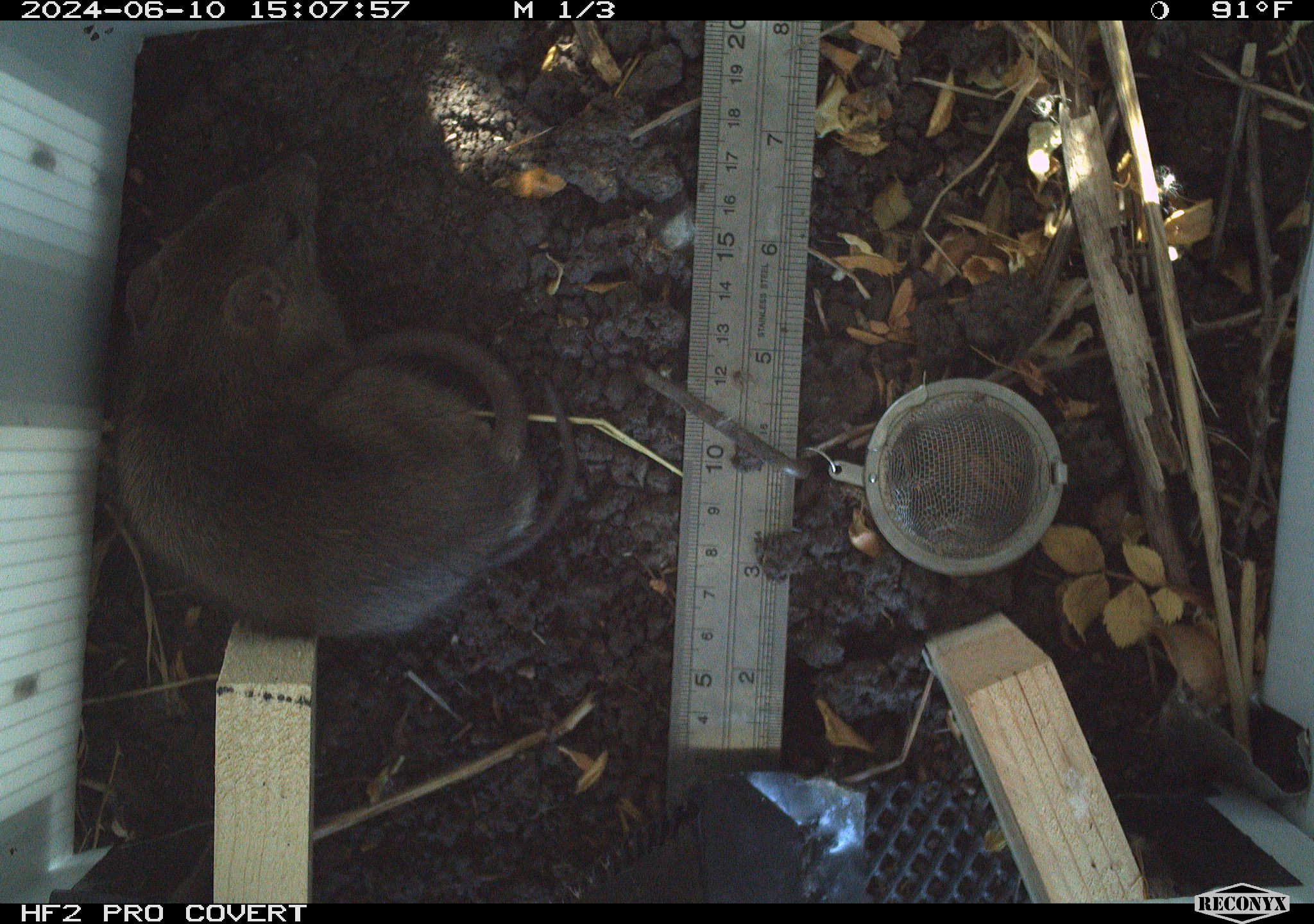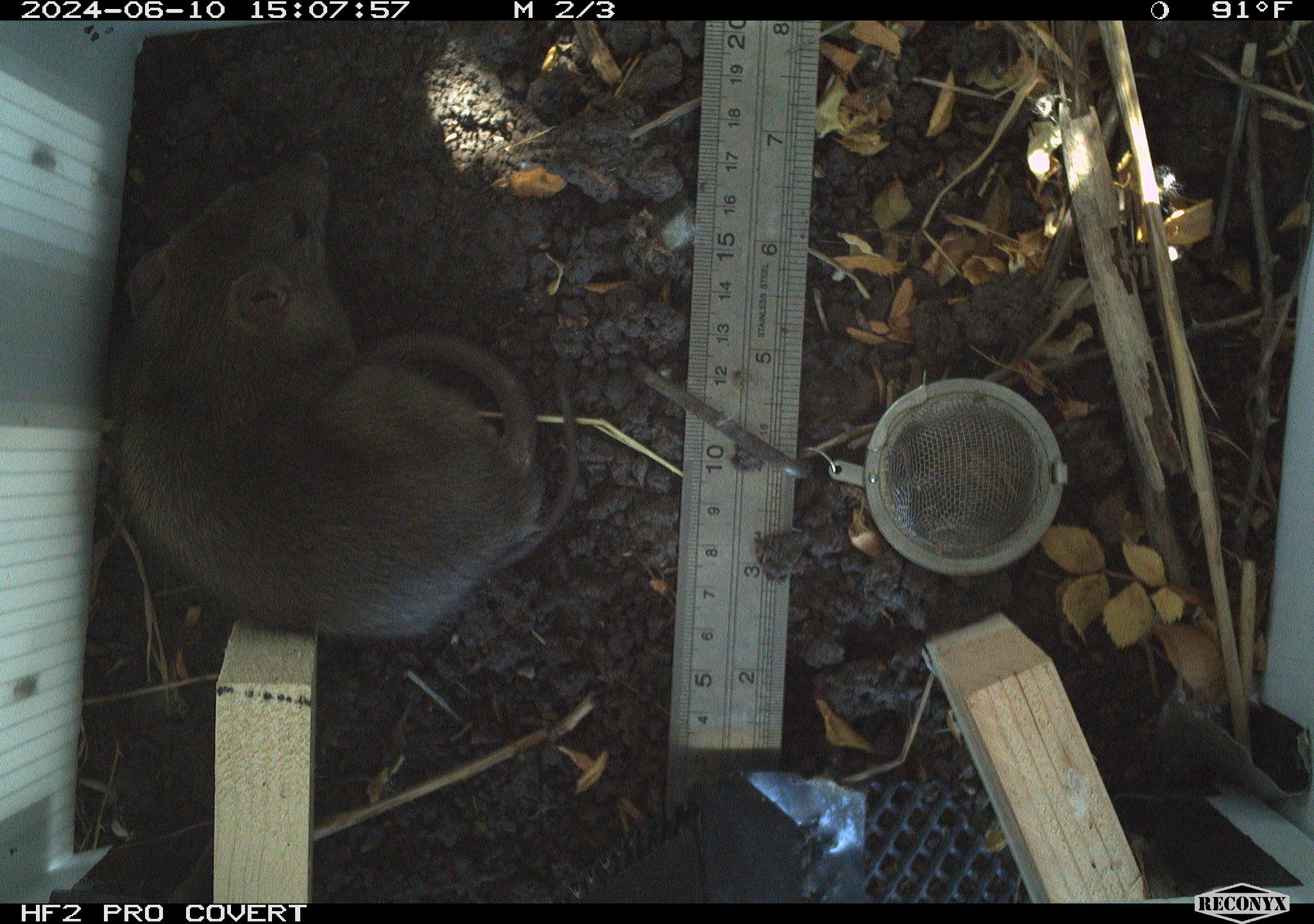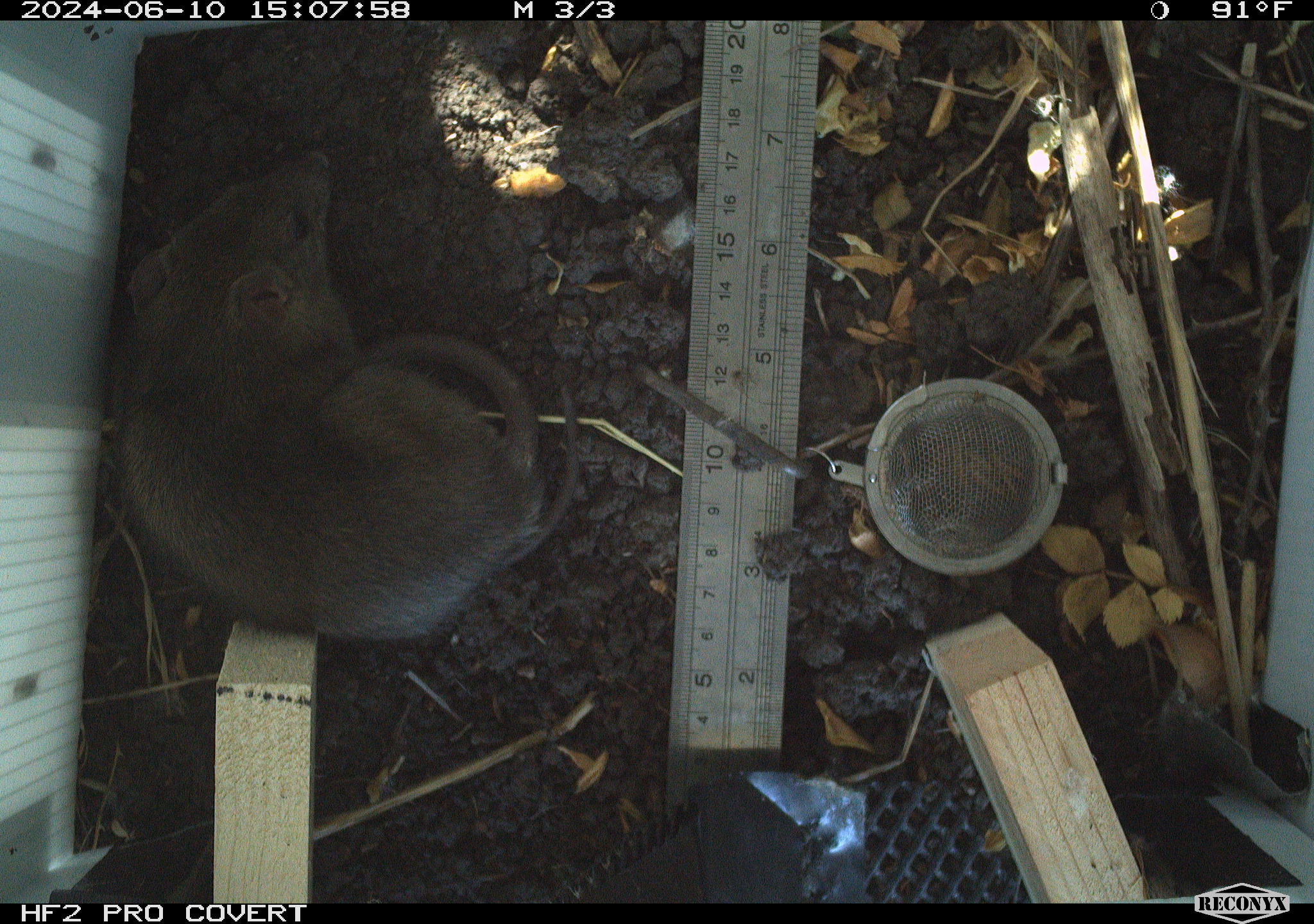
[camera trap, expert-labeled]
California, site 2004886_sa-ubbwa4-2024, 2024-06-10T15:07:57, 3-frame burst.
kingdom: Animalia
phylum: Chordata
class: Mammalia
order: Rodentia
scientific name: Rodentia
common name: woodrat or rat or mouse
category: woodrat or rat or mouse species